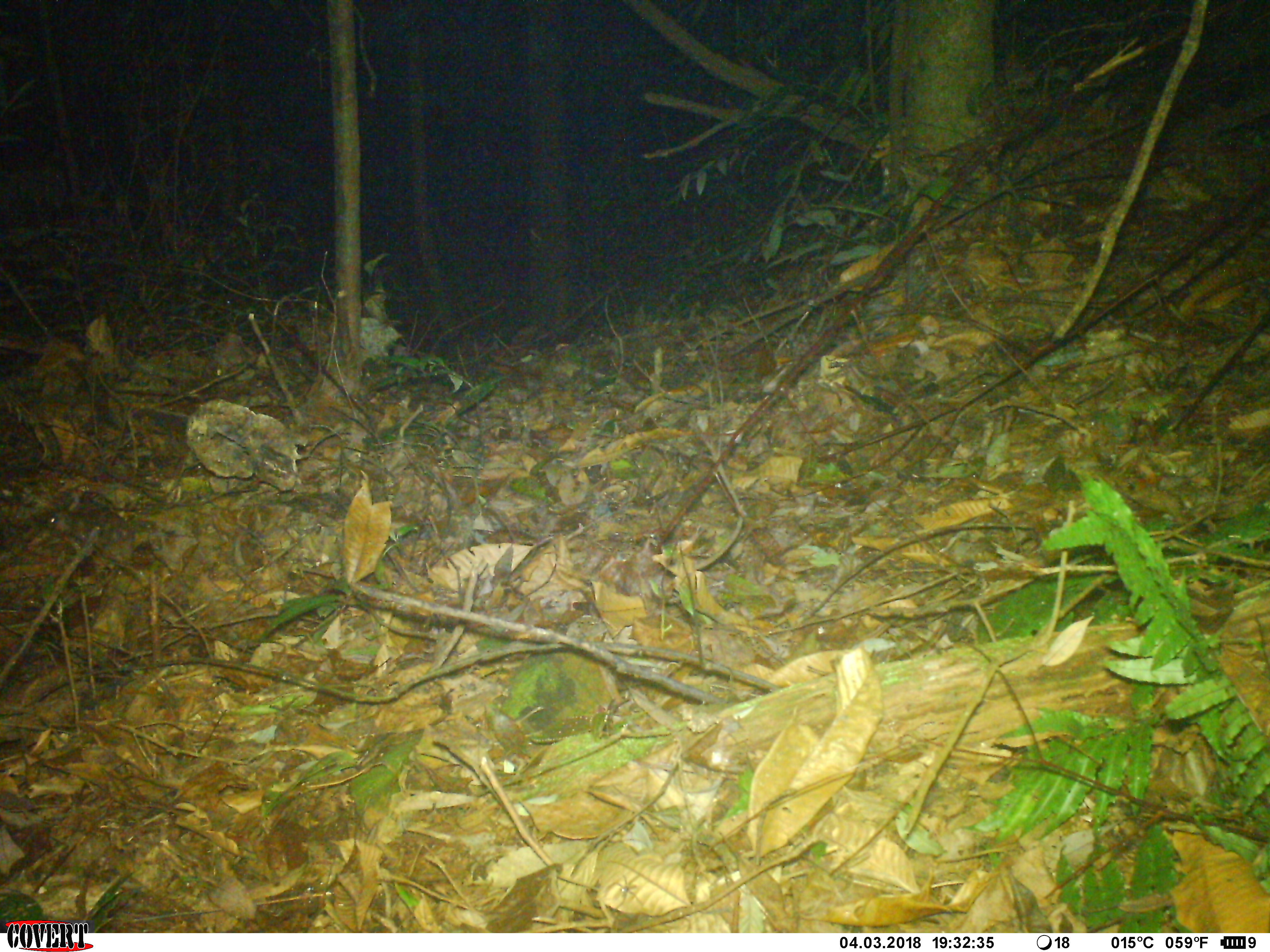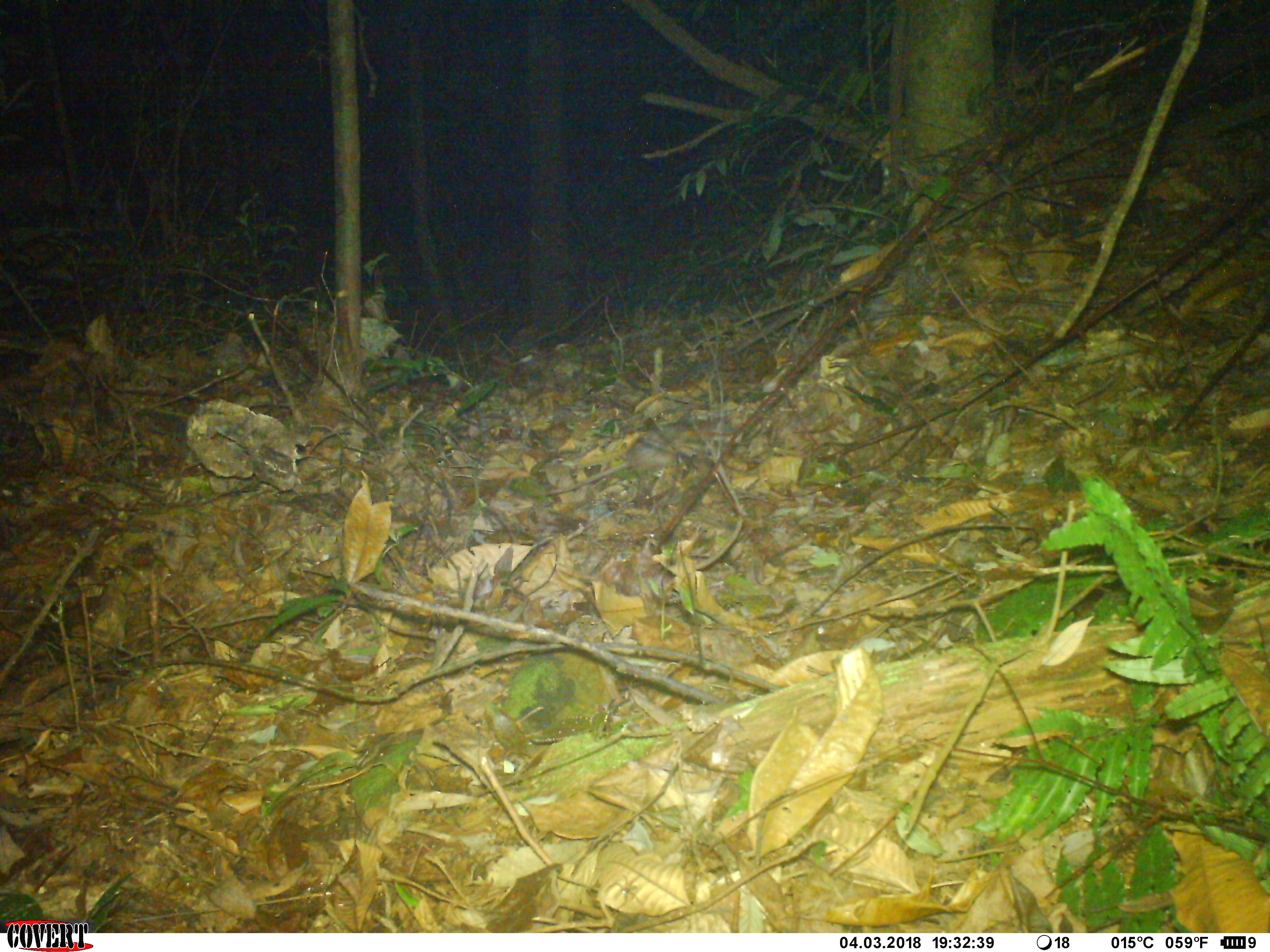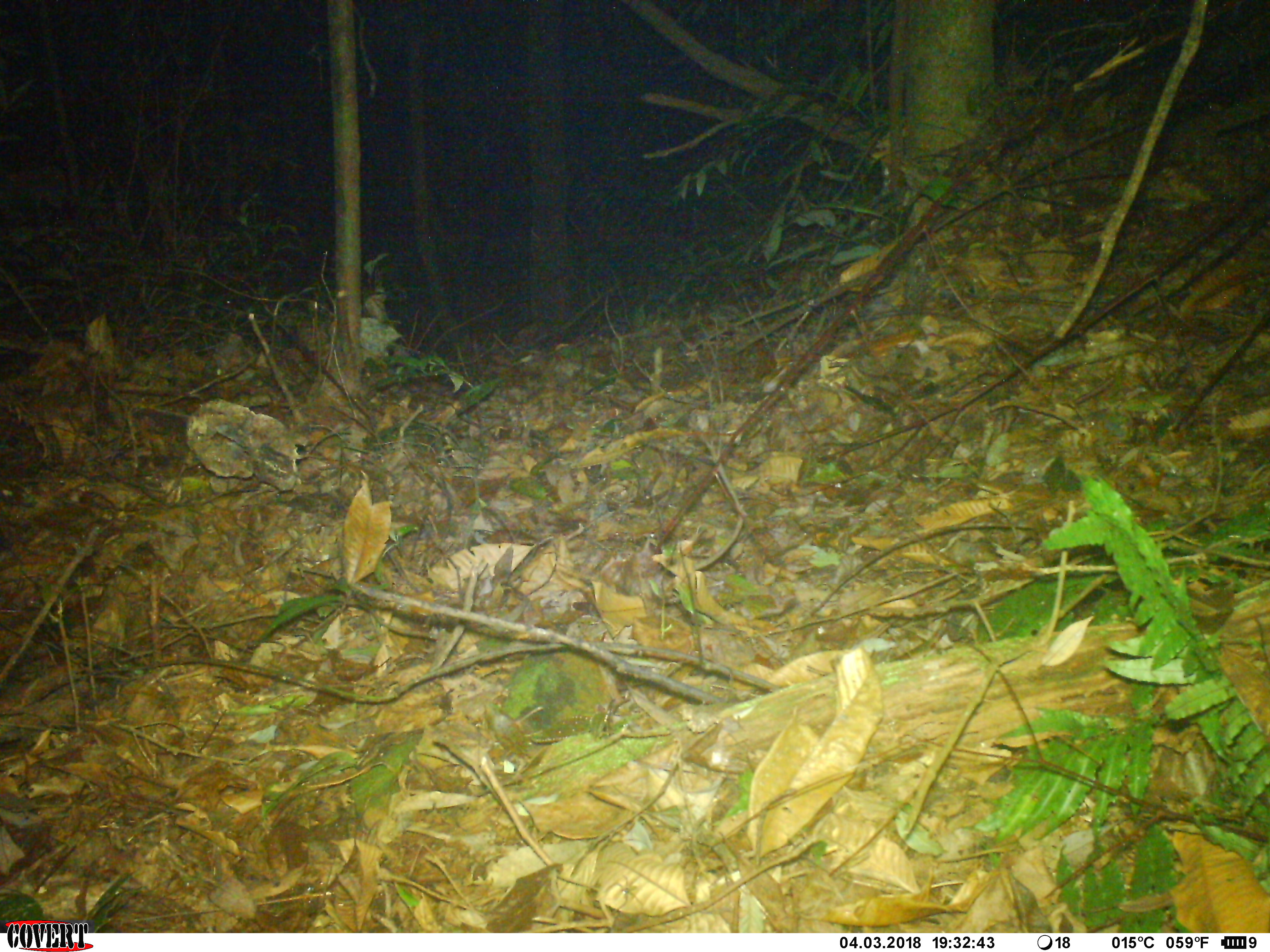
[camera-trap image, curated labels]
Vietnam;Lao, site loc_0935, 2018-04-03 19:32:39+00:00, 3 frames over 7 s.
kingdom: Animalia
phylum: Chordata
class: Mammalia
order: Rodentia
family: Muridae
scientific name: Muridae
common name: old-world mice and rats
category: unidentified murid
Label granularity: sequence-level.